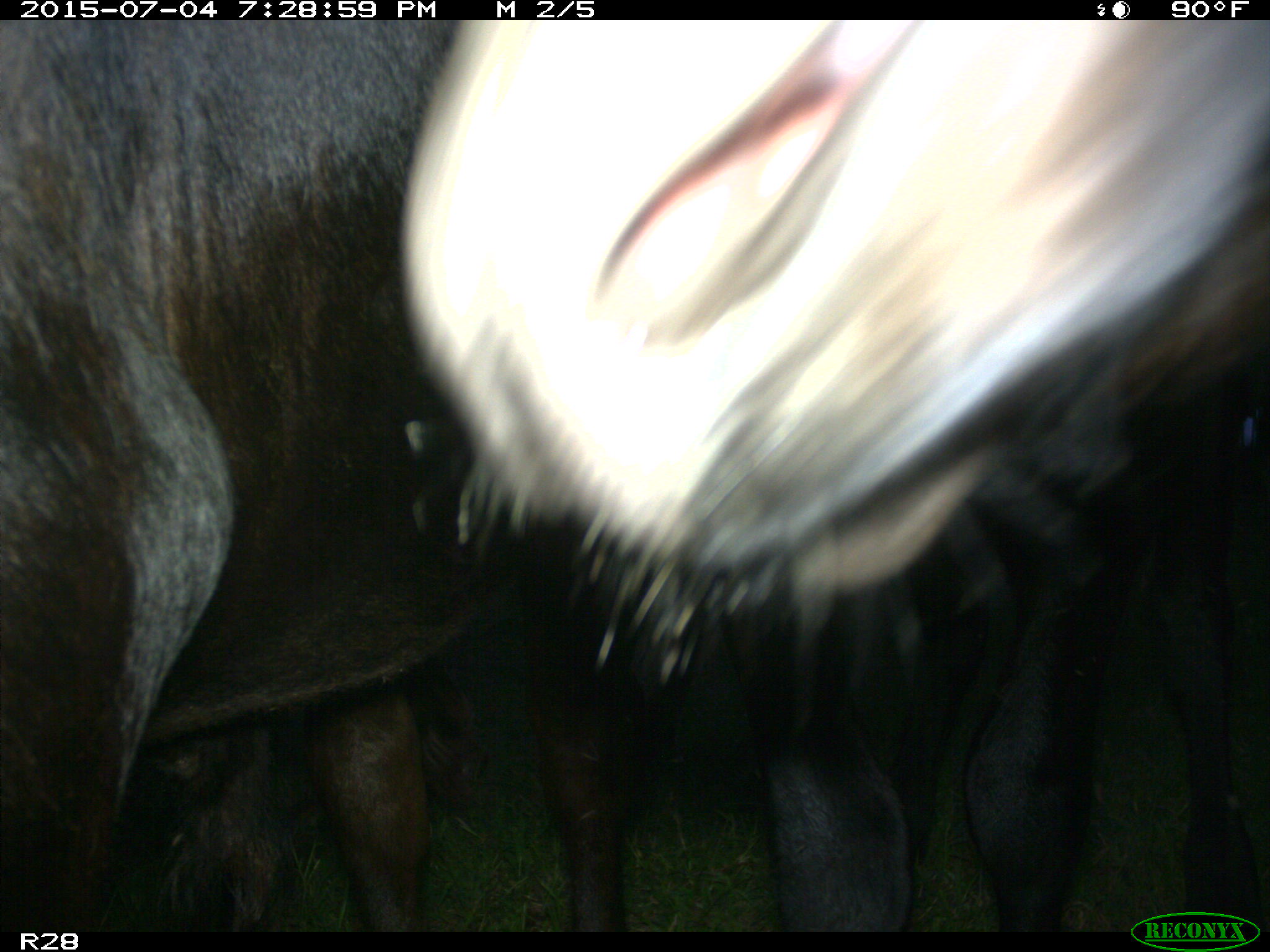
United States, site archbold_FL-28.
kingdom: Animalia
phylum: Chordata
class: Mammalia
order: Artiodactyla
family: Bovidae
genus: Bos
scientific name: Bos taurus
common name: domestic cow